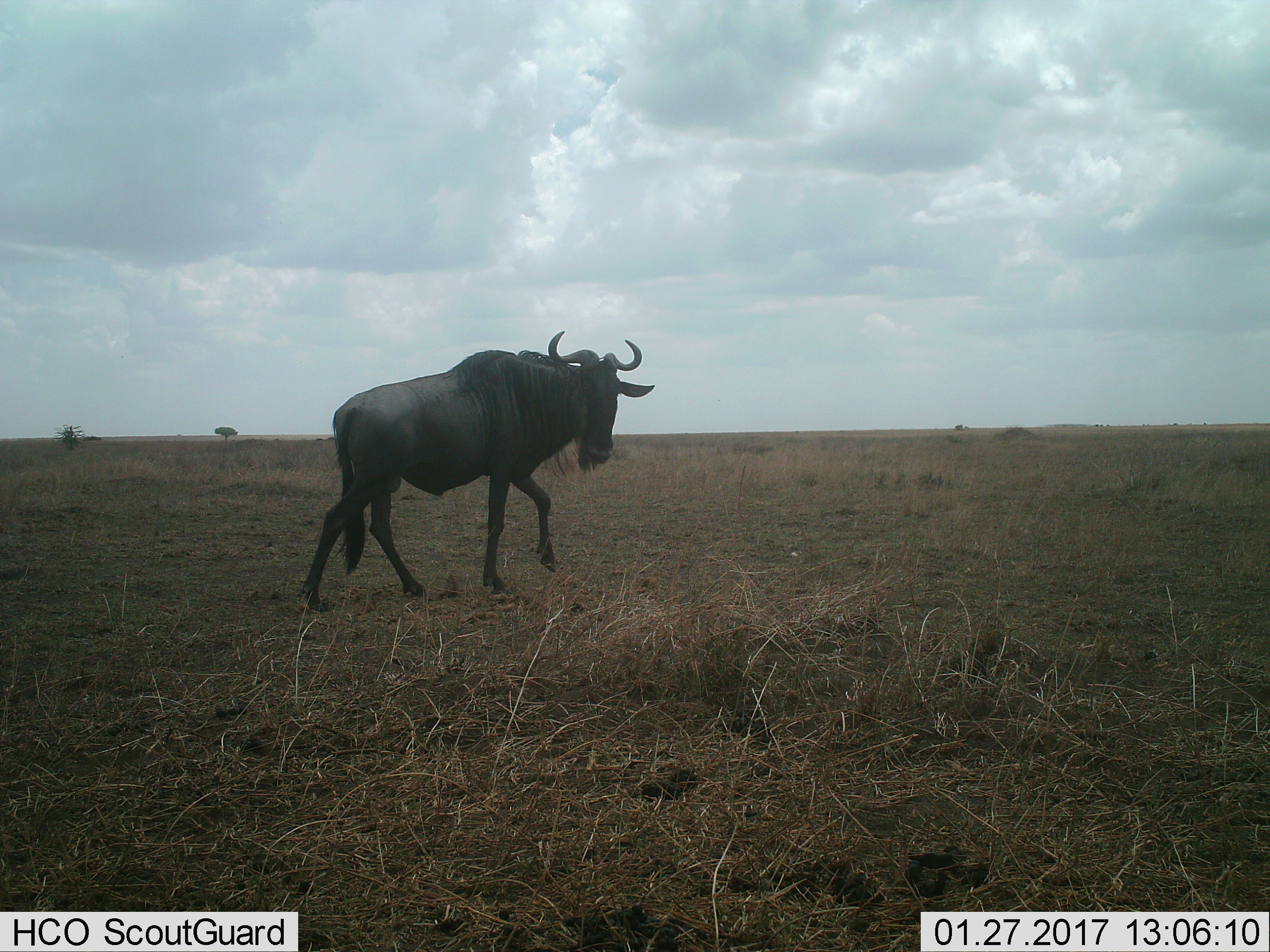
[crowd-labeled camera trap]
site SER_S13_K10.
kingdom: Animalia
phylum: Chordata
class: Mammalia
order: Artiodactyla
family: Bovidae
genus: Connochaetes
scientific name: Connochaetes taurinus taurinus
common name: blue wildebeest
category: wildebeestblue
Wildebeestblue (blue wildebeest) (Connochaetes taurinus taurinus), count 1. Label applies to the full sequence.